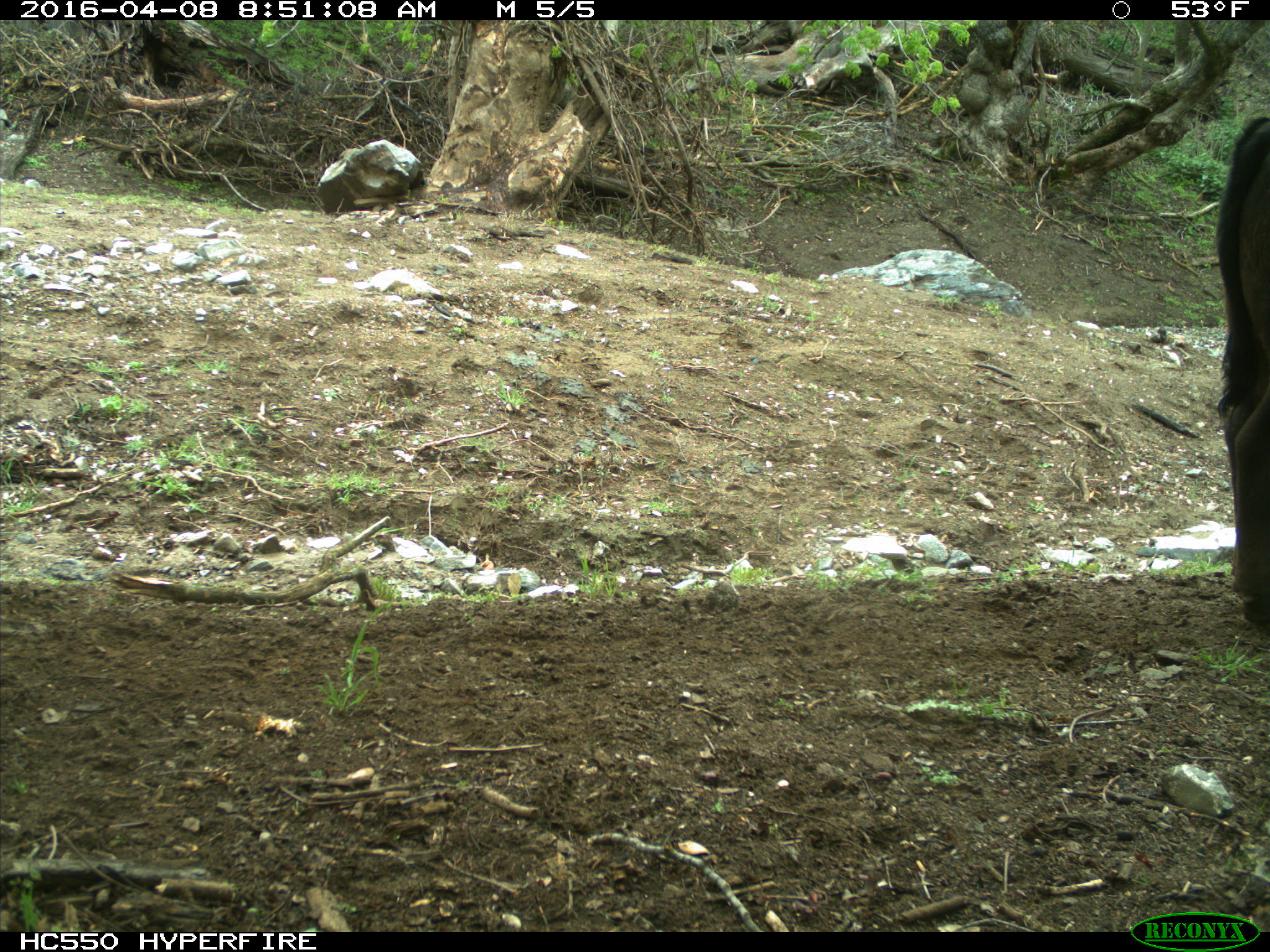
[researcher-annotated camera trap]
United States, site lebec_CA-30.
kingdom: Animalia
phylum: Chordata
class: Mammalia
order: Artiodactyla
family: Bovidae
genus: Bos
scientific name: Bos taurus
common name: domestic cow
Bos taurus (domestic cow).